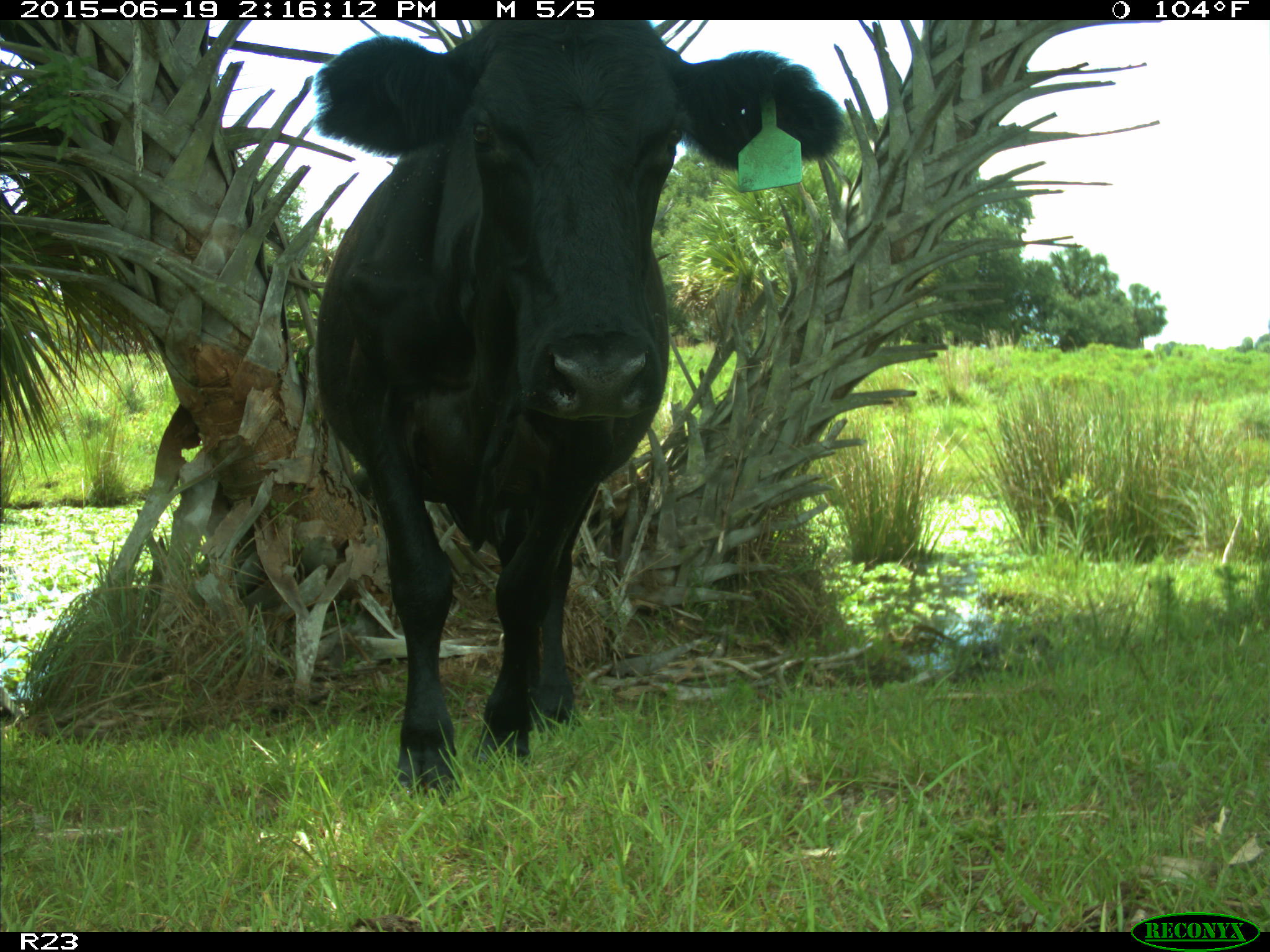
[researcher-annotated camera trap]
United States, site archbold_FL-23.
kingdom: Animalia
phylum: Chordata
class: Mammalia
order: Artiodactyla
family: Bovidae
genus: Bos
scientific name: Bos taurus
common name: domestic cow